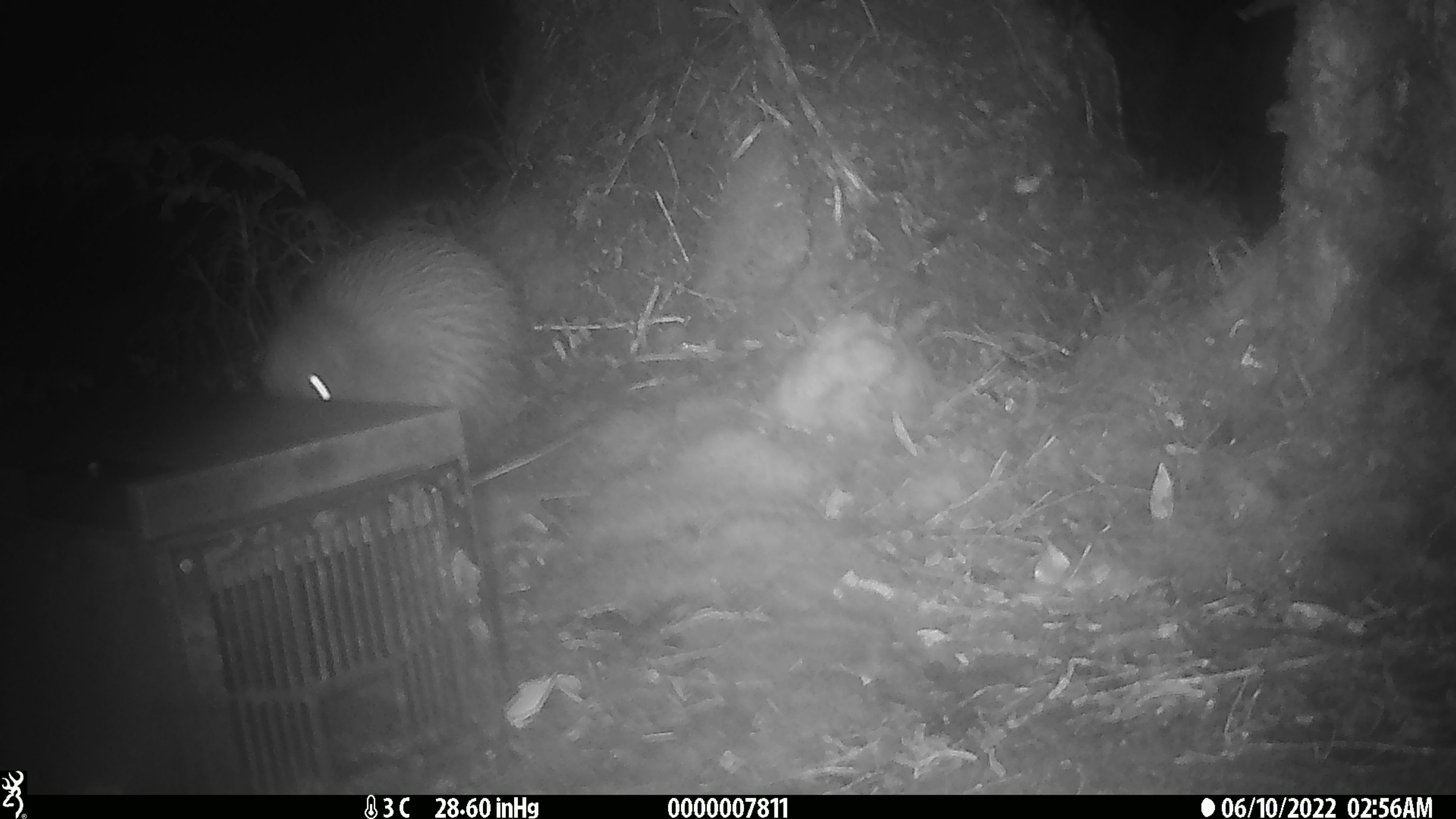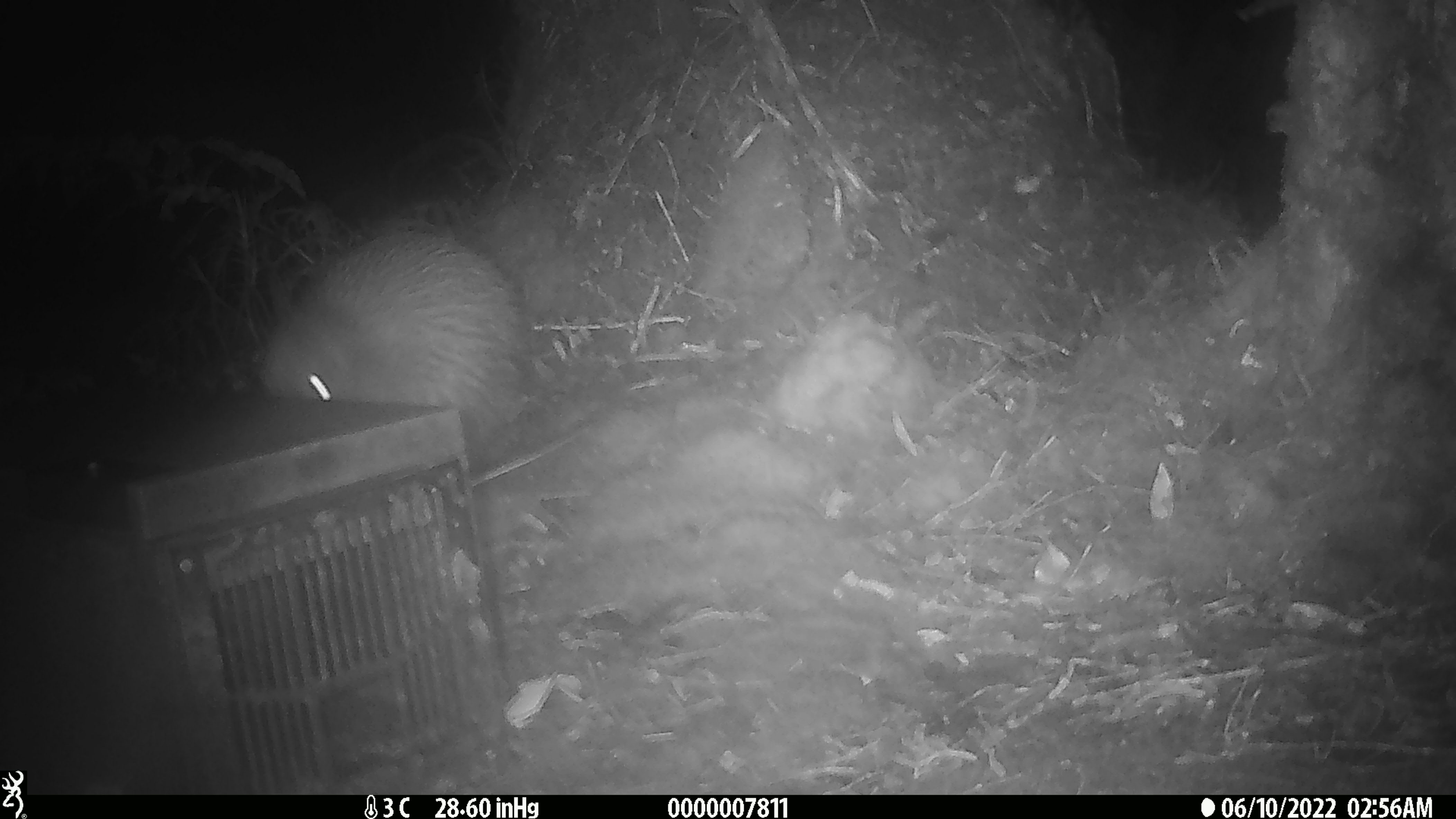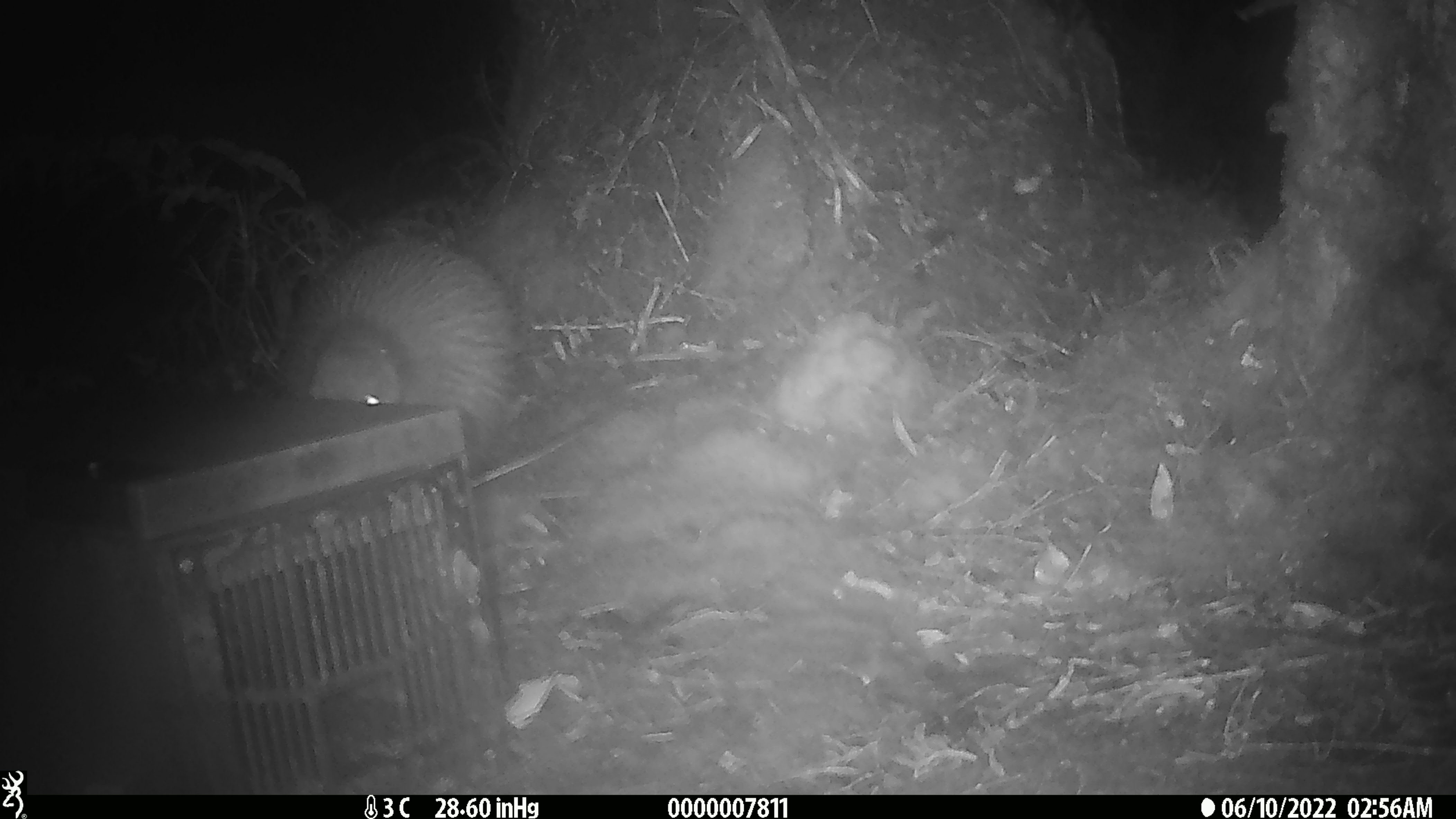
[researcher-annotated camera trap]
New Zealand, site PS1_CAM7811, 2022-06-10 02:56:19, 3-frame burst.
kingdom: Animalia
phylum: Chordata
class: Aves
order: Apterygiformes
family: Apterygidae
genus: Apteryx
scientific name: Apteryx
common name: kiwi